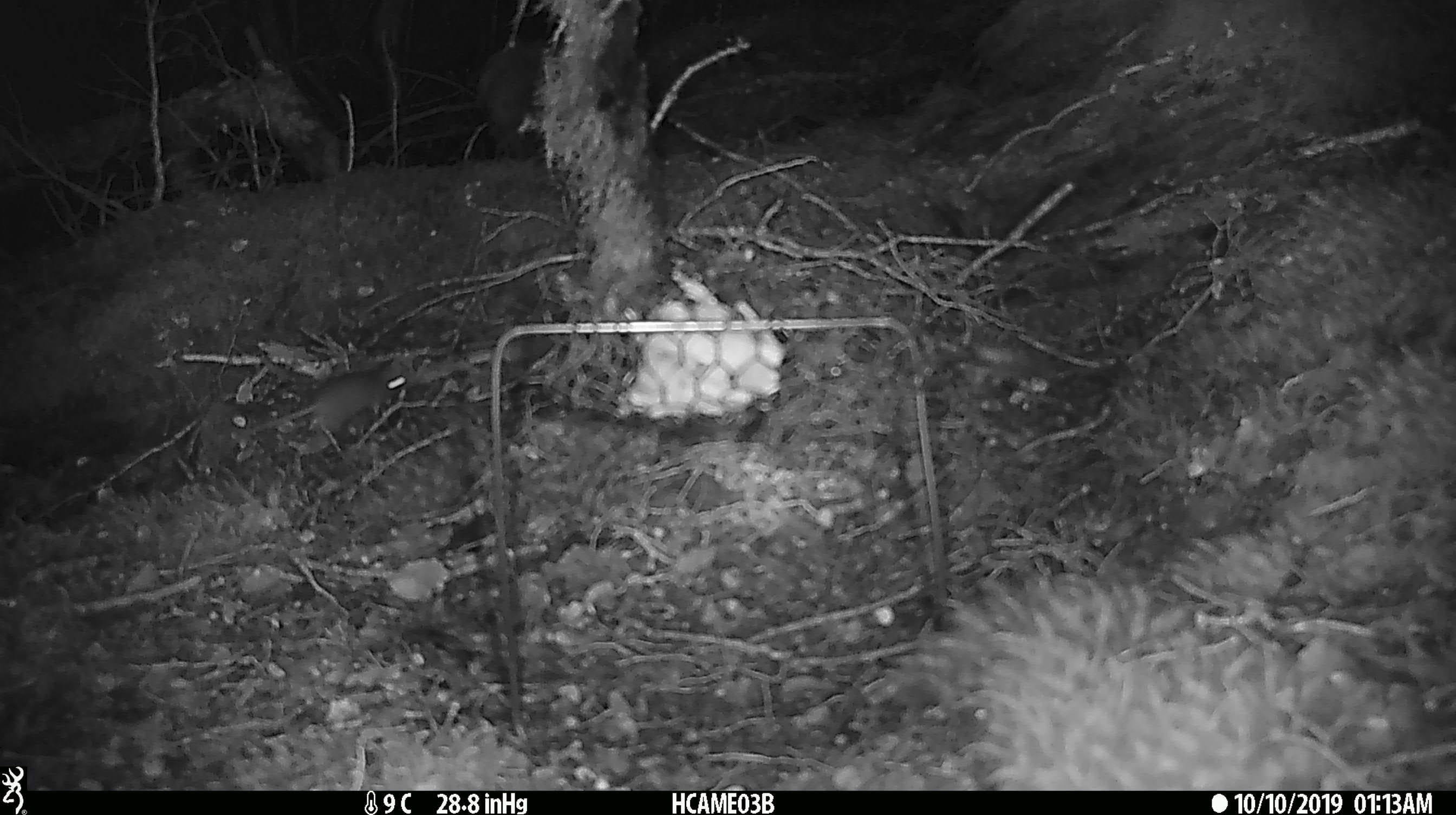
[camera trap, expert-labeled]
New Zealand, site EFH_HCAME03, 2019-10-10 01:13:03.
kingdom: Animalia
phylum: Chordata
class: Mammalia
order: Rodentia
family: Muridae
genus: Mus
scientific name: Mus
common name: mouse